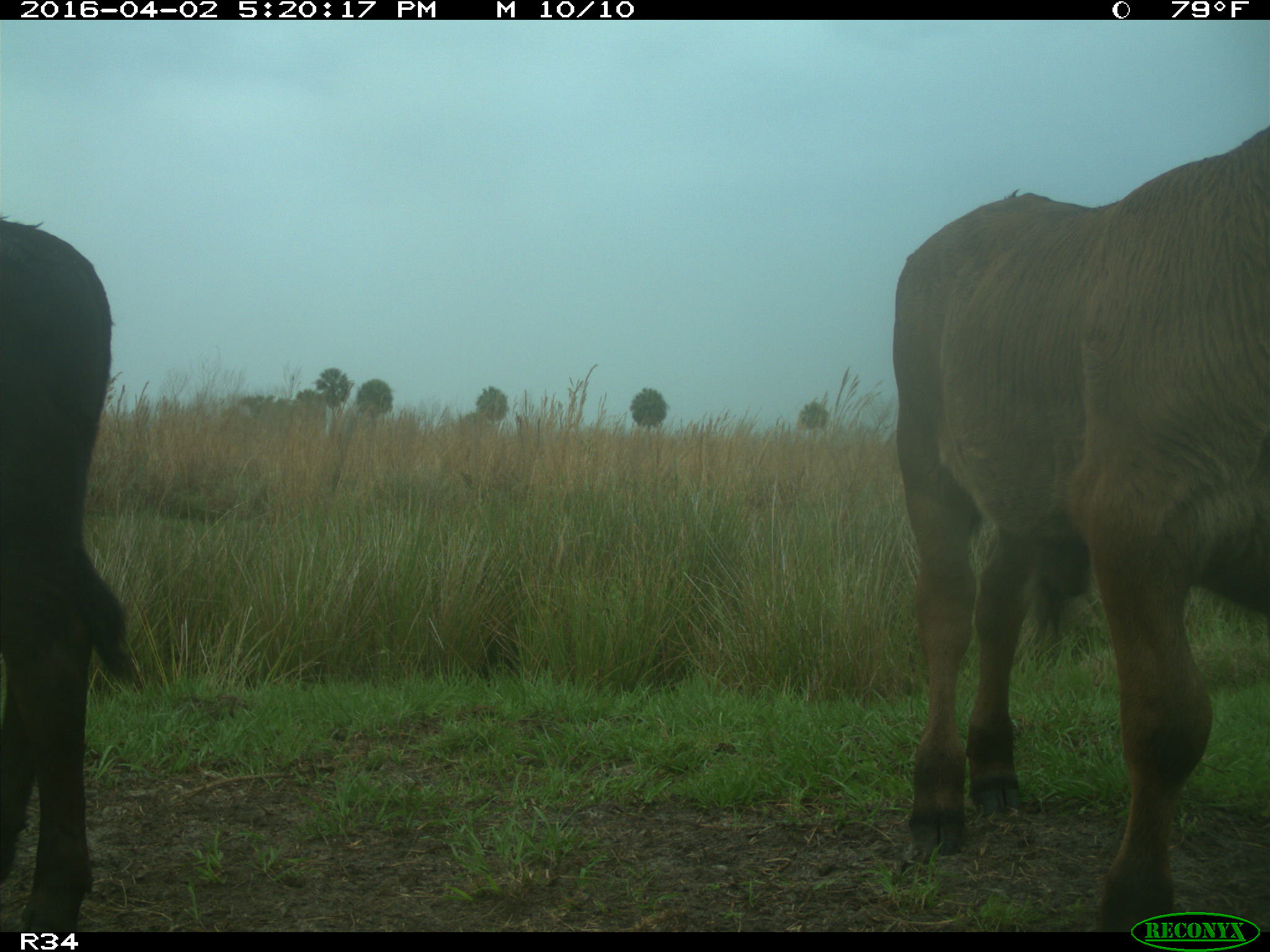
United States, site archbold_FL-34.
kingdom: Animalia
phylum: Chordata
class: Mammalia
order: Artiodactyla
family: Bovidae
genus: Bos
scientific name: Bos taurus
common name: domestic cow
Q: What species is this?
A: Bos taurus (domestic cow).